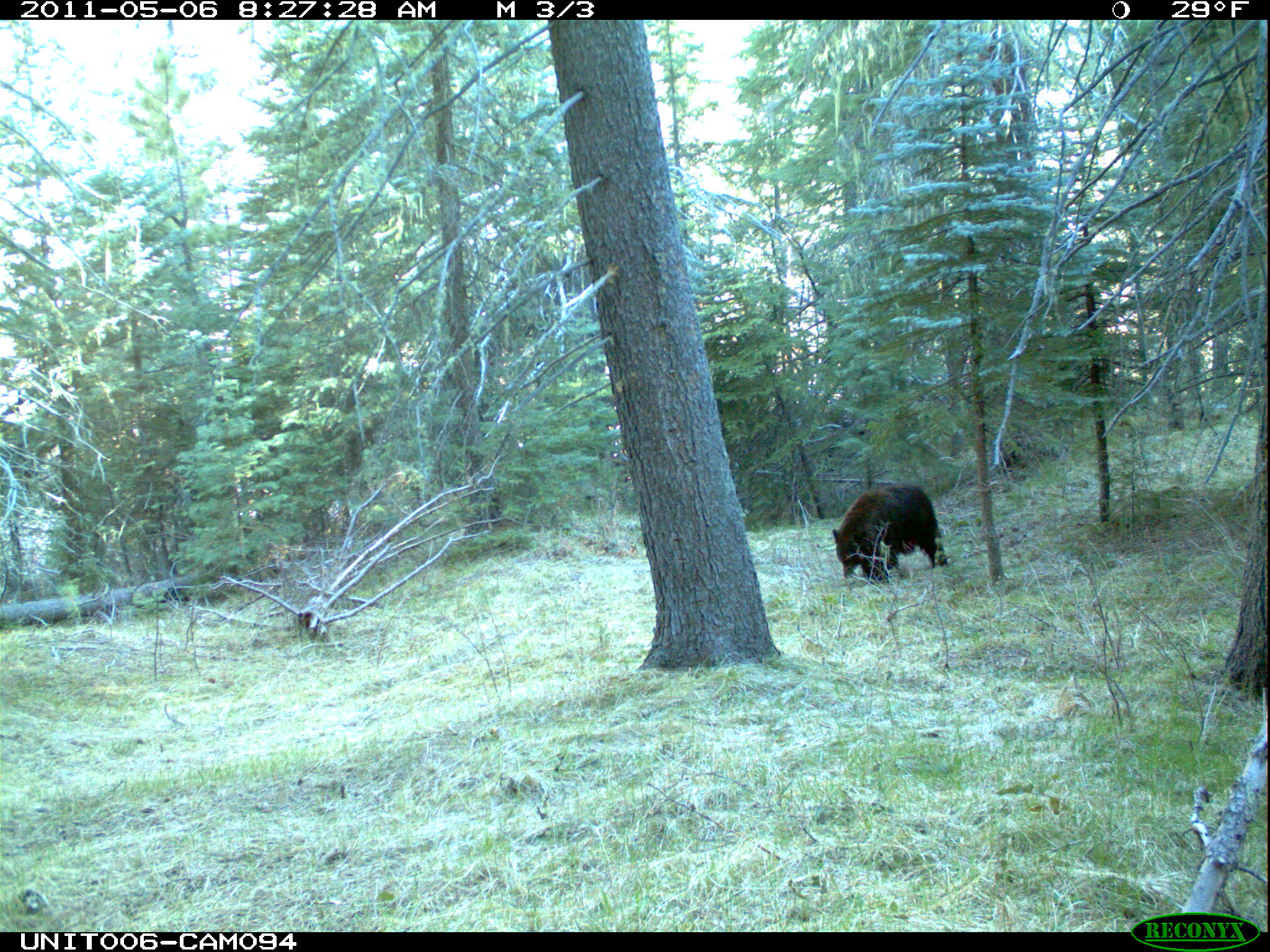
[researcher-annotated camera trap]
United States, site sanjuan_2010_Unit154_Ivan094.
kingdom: Animalia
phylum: Chordata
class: Mammalia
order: Carnivora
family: Ursidae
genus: Ursus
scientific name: Ursus americanus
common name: american black bear